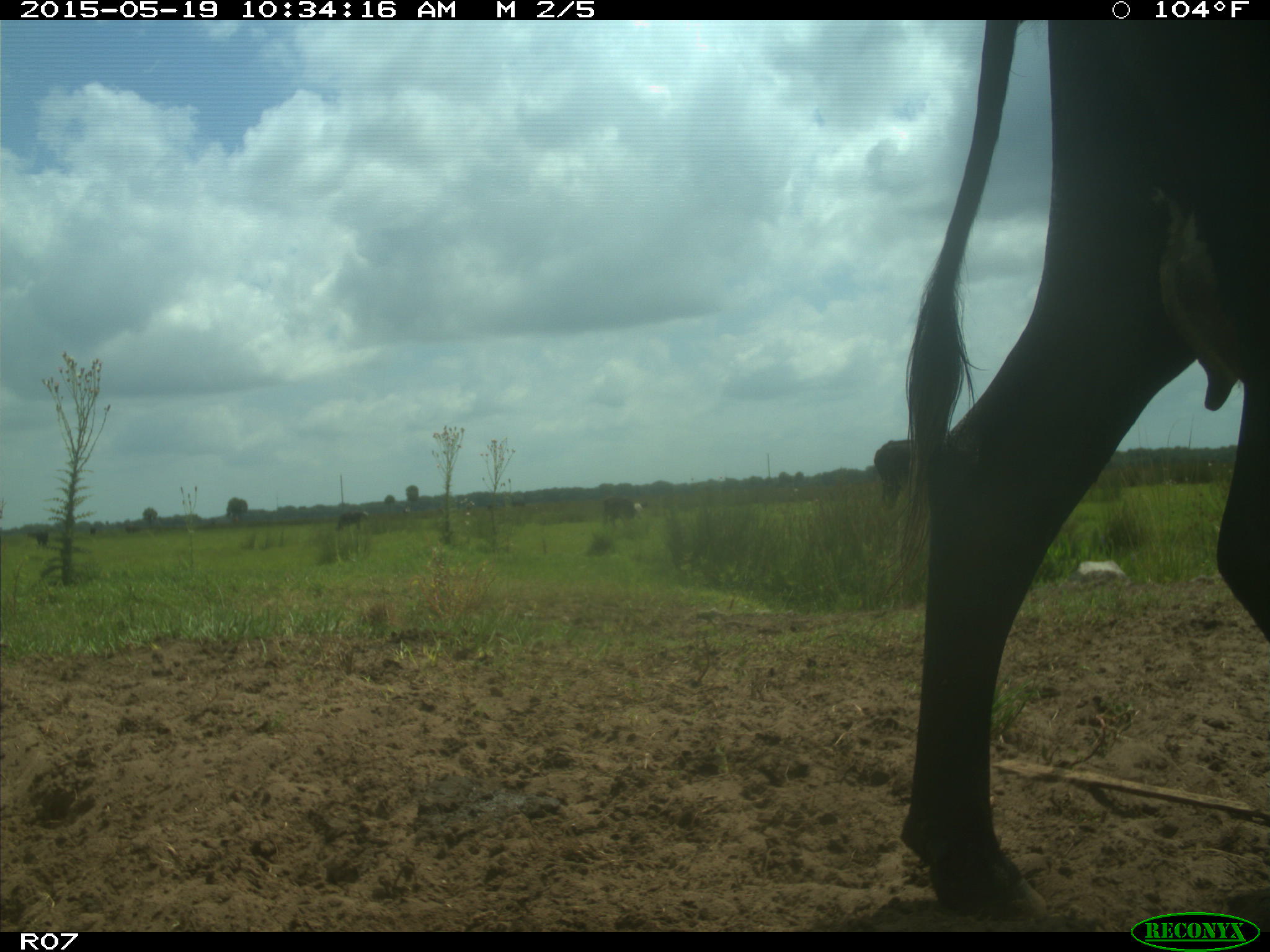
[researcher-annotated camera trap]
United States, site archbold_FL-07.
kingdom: Animalia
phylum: Chordata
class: Mammalia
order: Artiodactyla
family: Bovidae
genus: Bos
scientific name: Bos taurus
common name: domestic cow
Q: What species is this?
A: Bos taurus (domestic cow).